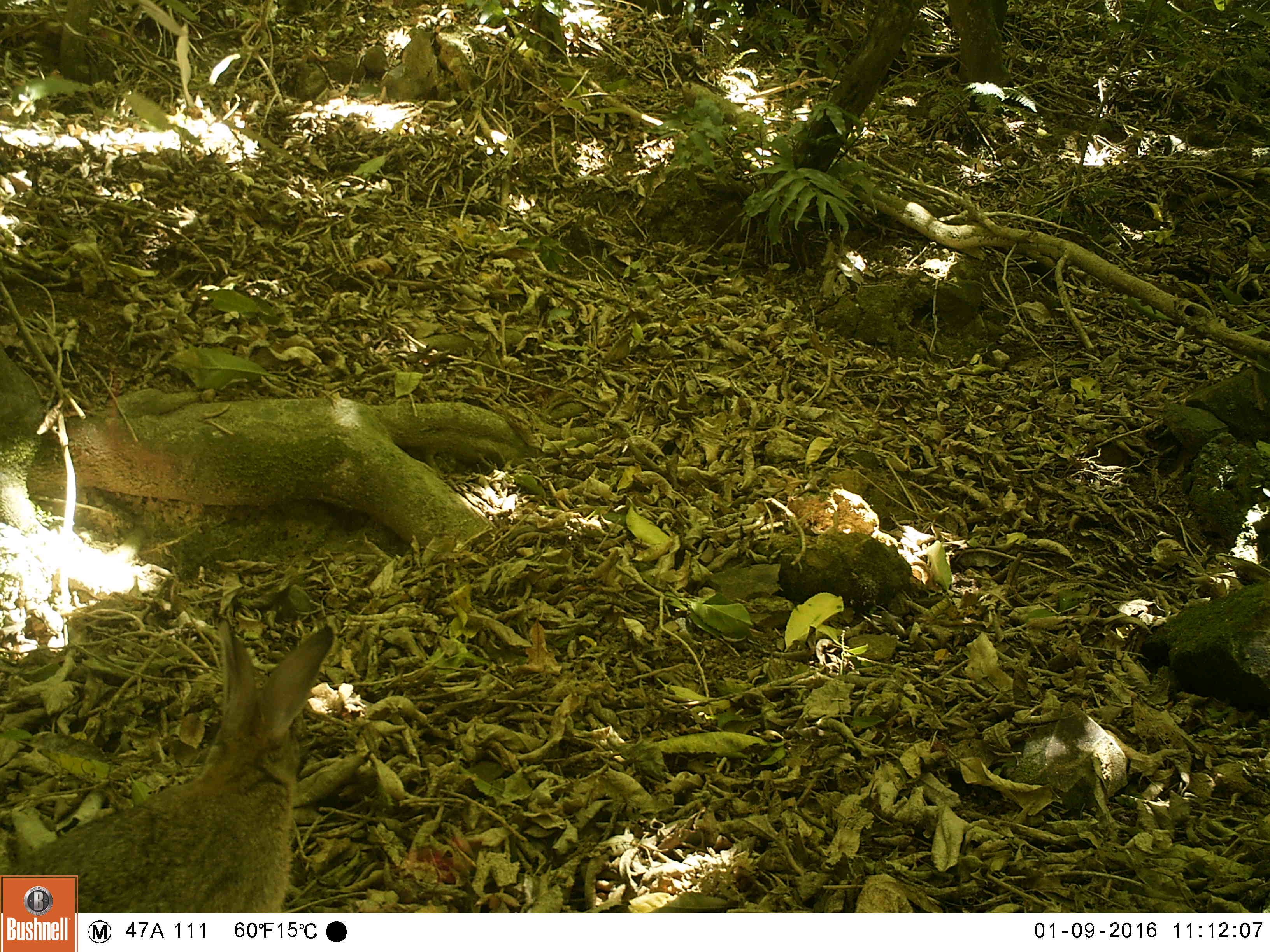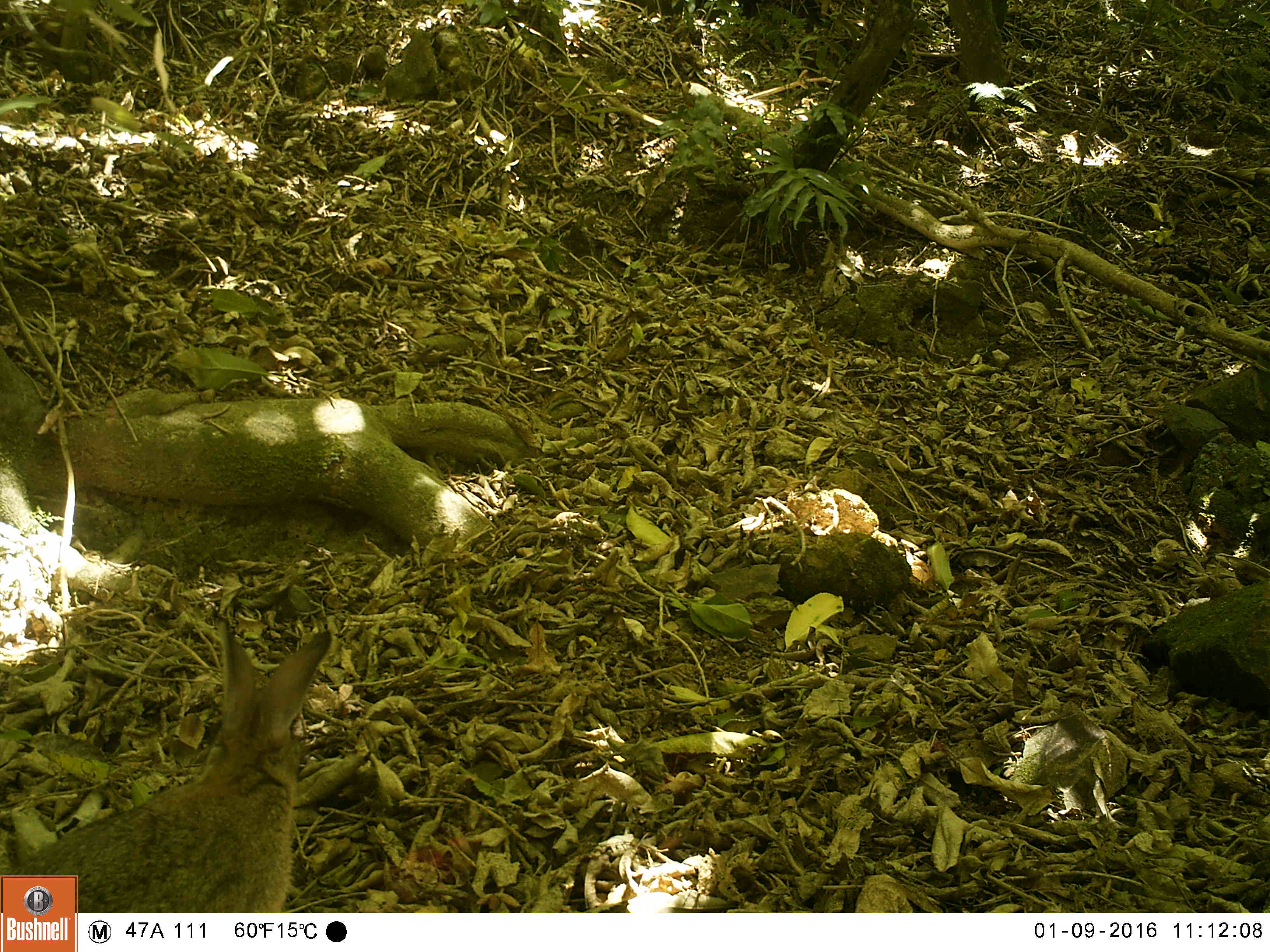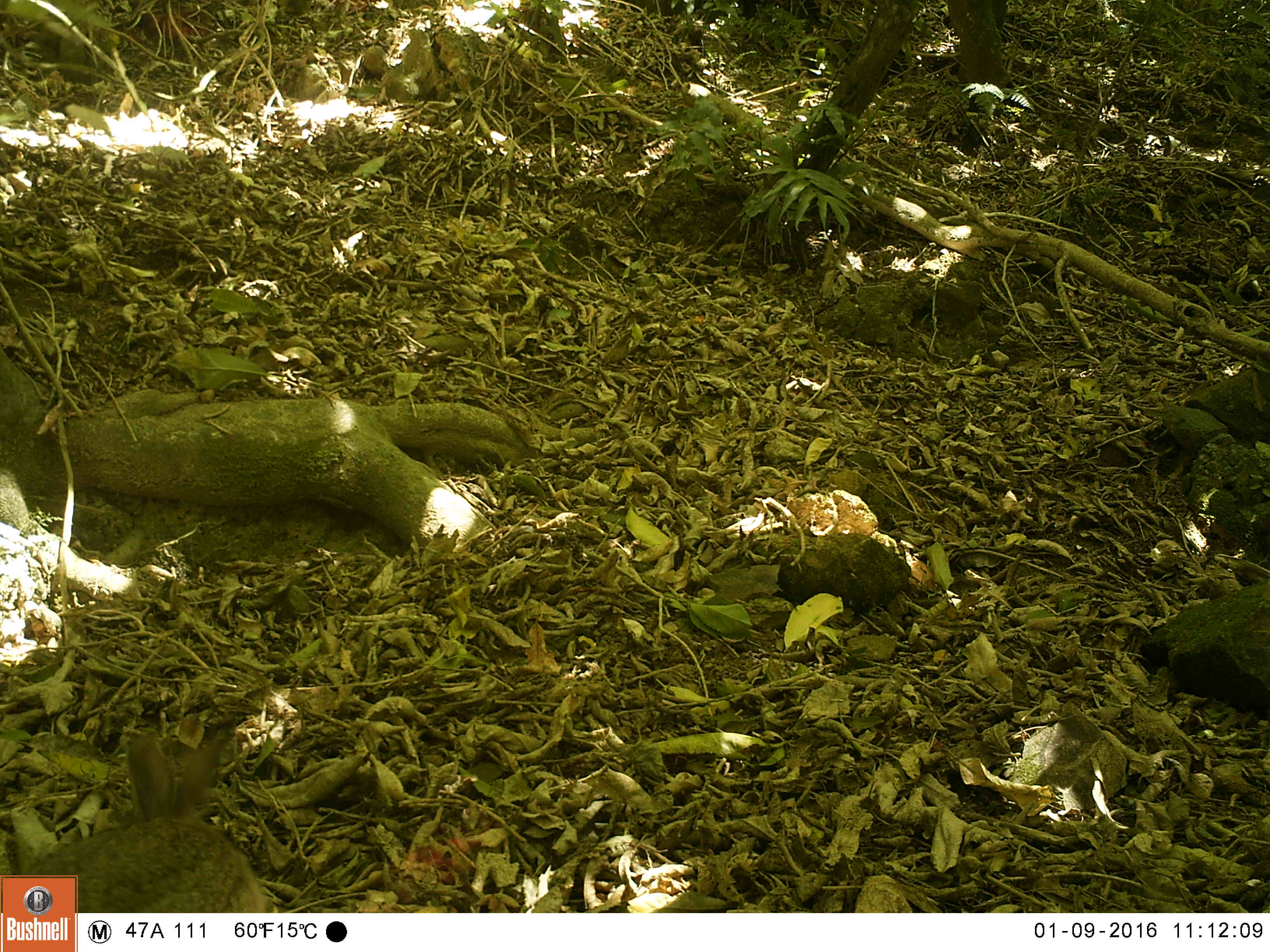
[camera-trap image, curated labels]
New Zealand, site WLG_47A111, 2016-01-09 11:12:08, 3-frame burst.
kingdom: Animalia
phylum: Chordata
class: Mammalia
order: Lagomorpha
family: Leporidae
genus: Oryctolagus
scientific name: Oryctolagus cuniculus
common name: european rabbit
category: rabbit